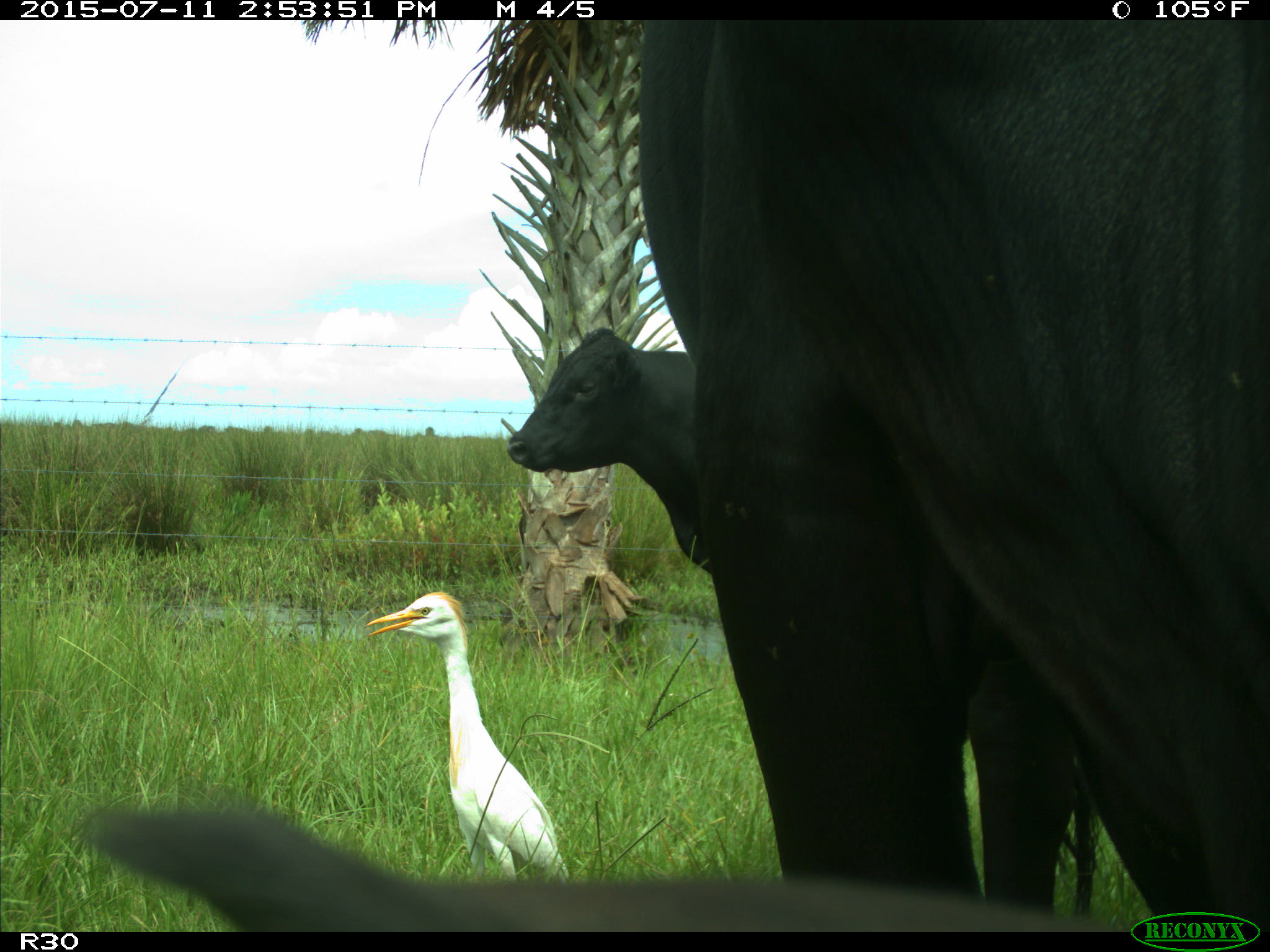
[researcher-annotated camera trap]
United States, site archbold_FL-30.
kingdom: Animalia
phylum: Chordata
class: Mammalia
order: Artiodactyla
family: Bovidae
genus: Bos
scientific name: Bos taurus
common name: domestic cow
Bos taurus (domestic cow).